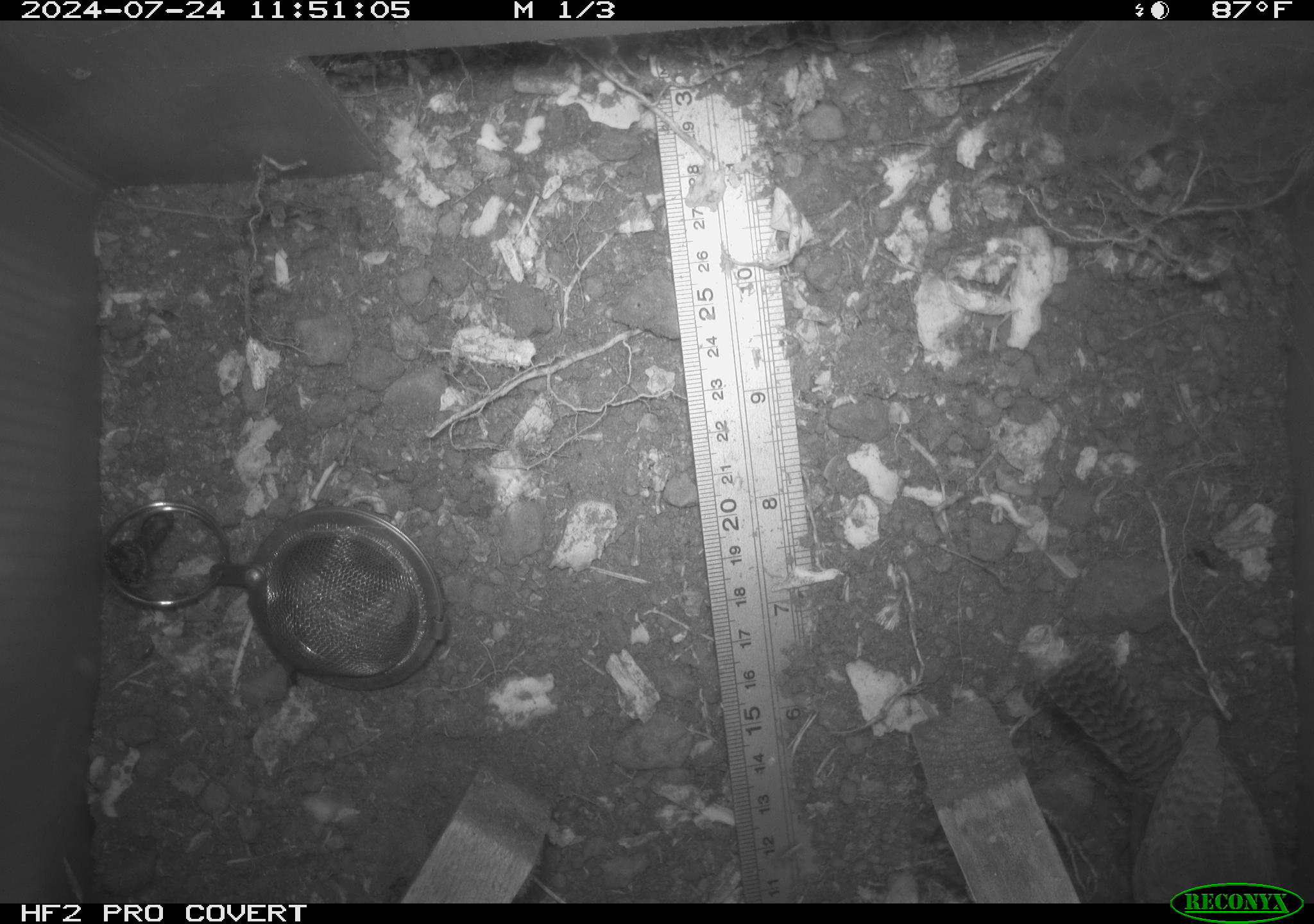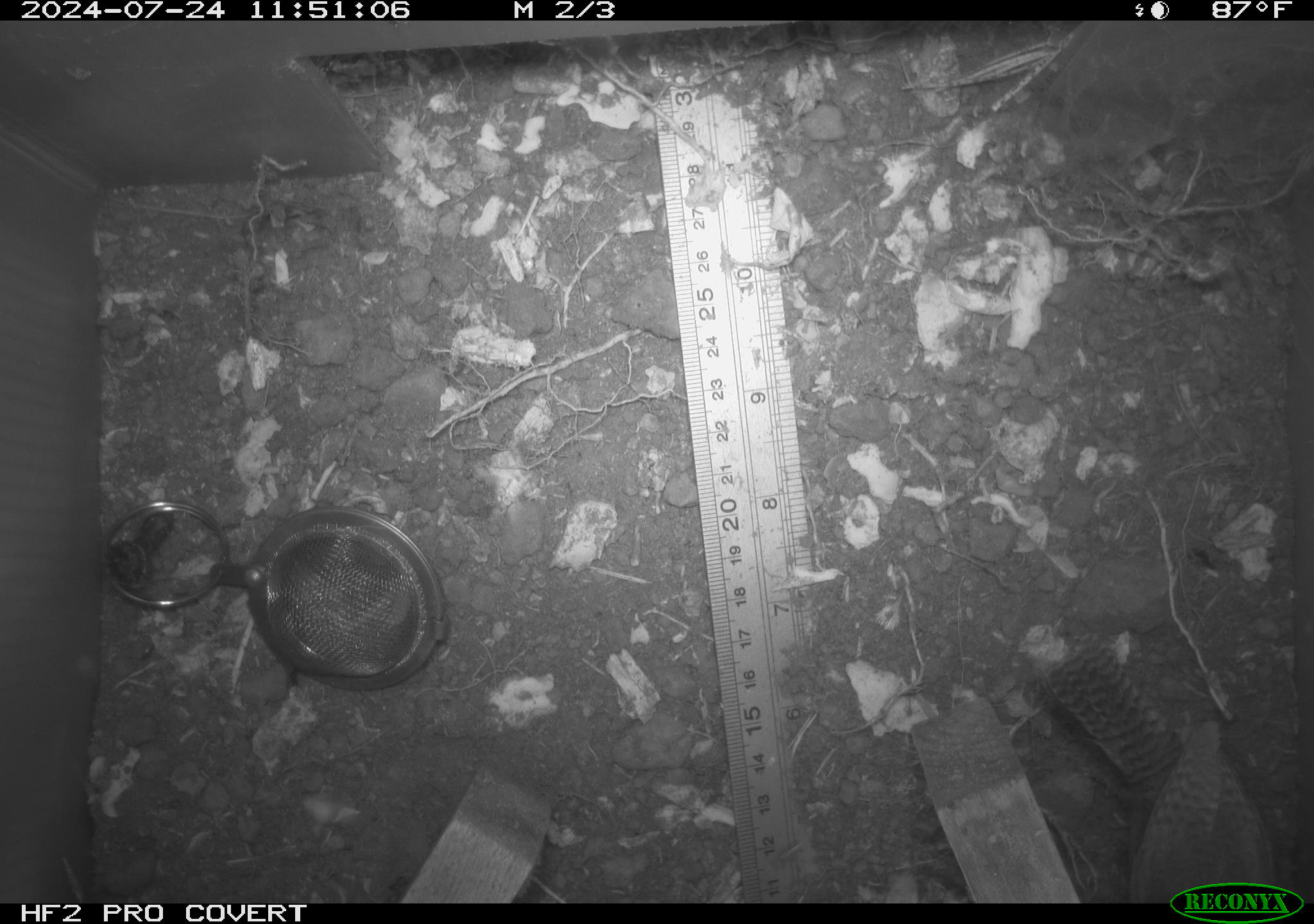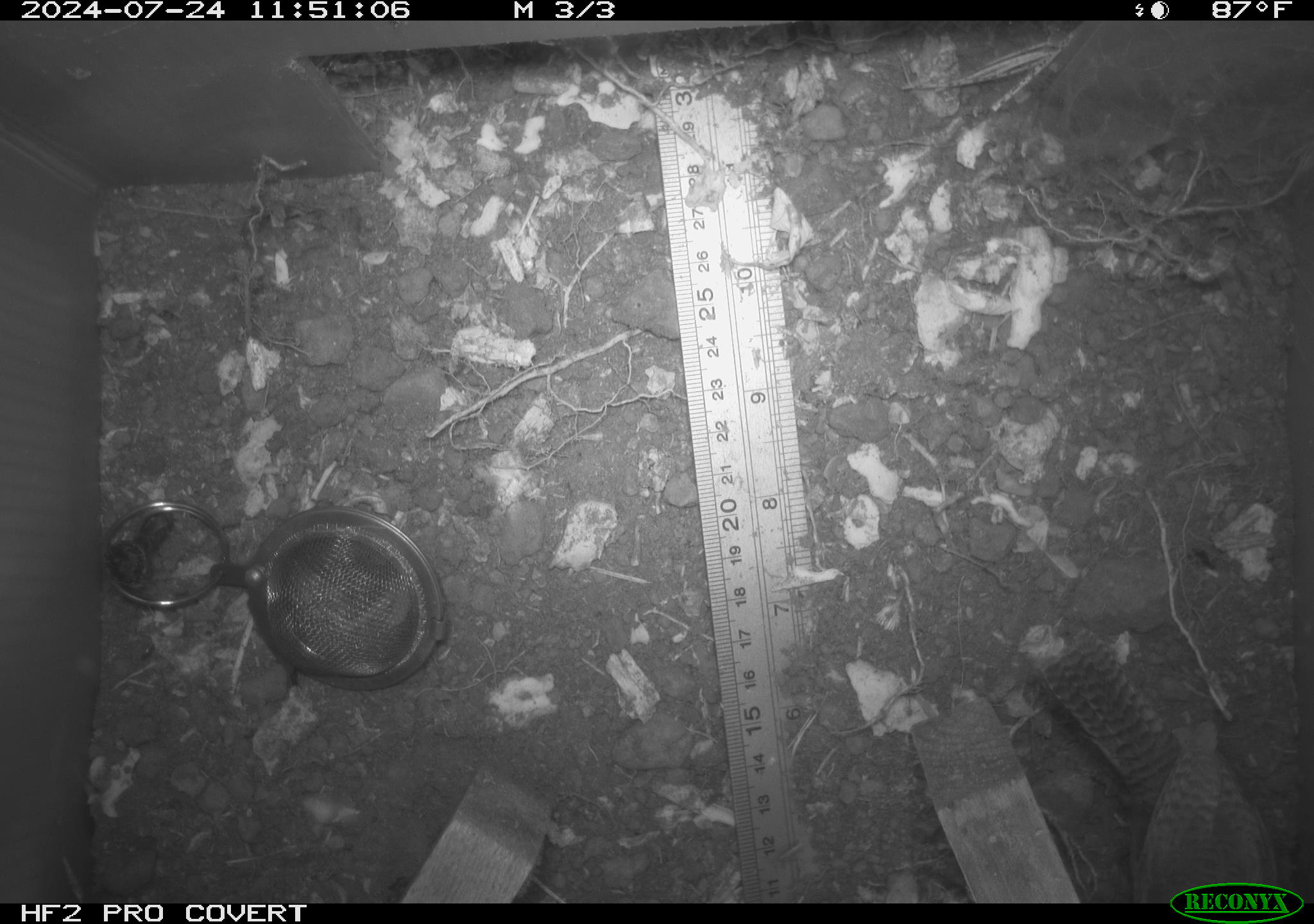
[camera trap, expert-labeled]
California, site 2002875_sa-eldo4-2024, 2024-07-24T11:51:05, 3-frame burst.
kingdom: Animalia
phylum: Chordata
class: Aves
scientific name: Aves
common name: bird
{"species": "bird (Aves)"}